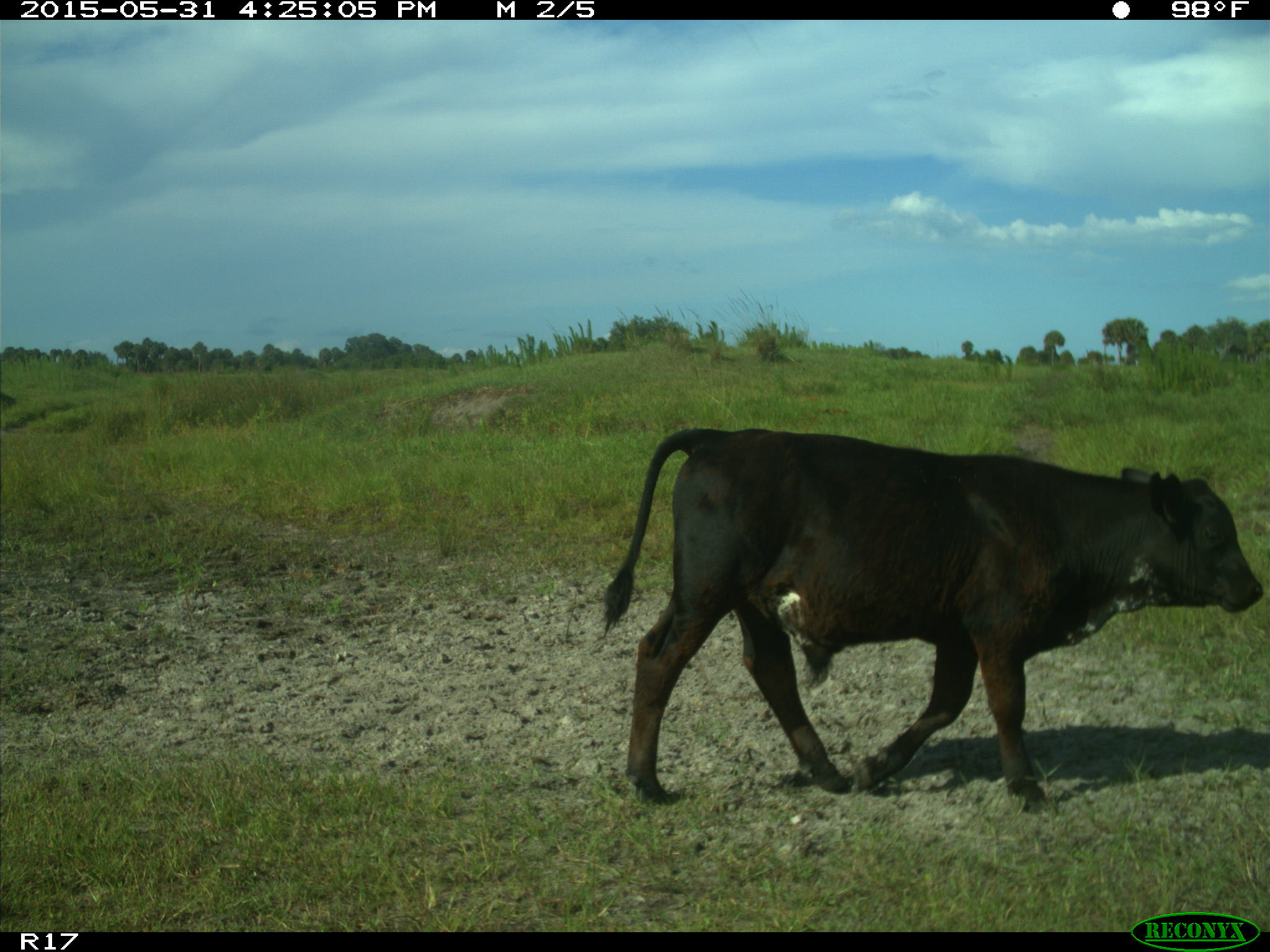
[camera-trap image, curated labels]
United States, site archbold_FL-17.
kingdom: Animalia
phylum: Chordata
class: Mammalia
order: Artiodactyla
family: Bovidae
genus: Bos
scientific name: Bos taurus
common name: domestic cow